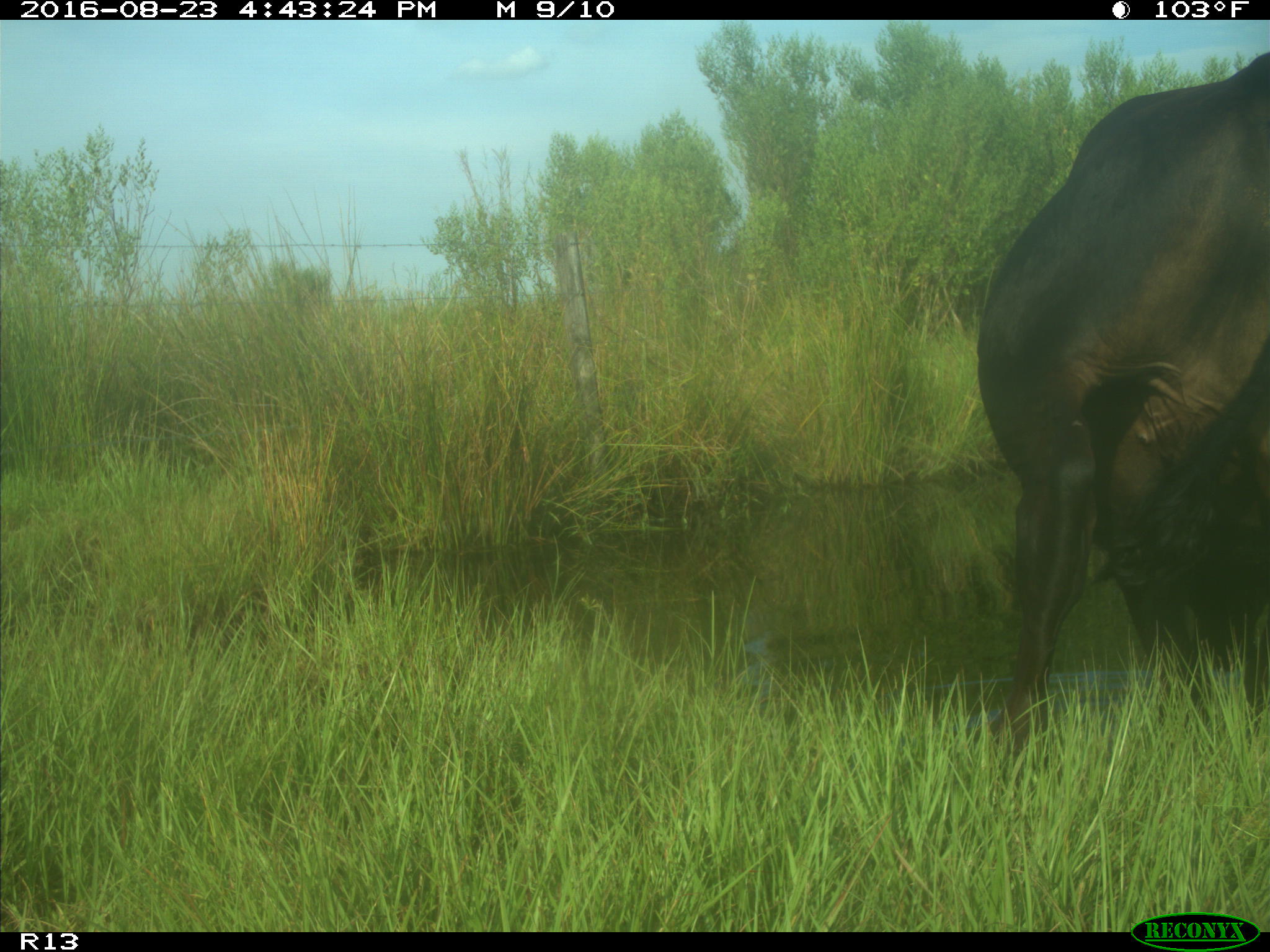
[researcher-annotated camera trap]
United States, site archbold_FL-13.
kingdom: Animalia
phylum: Chordata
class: Mammalia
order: Artiodactyla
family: Bovidae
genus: Bos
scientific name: Bos taurus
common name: domestic cow